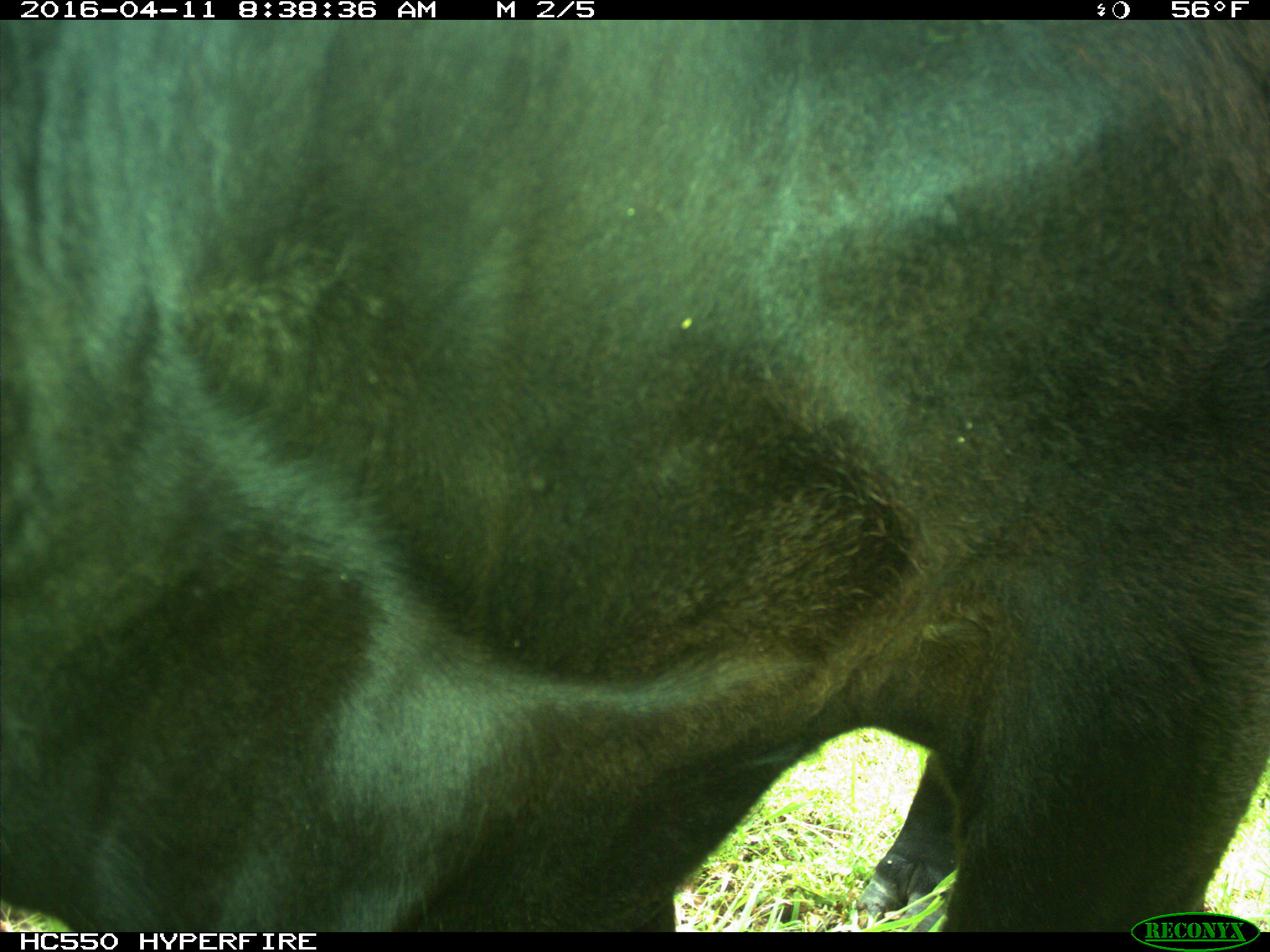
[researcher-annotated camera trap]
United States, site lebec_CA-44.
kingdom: Animalia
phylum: Chordata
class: Mammalia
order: Artiodactyla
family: Bovidae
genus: Bos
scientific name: Bos taurus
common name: domestic cow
Bos taurus (domestic cow).